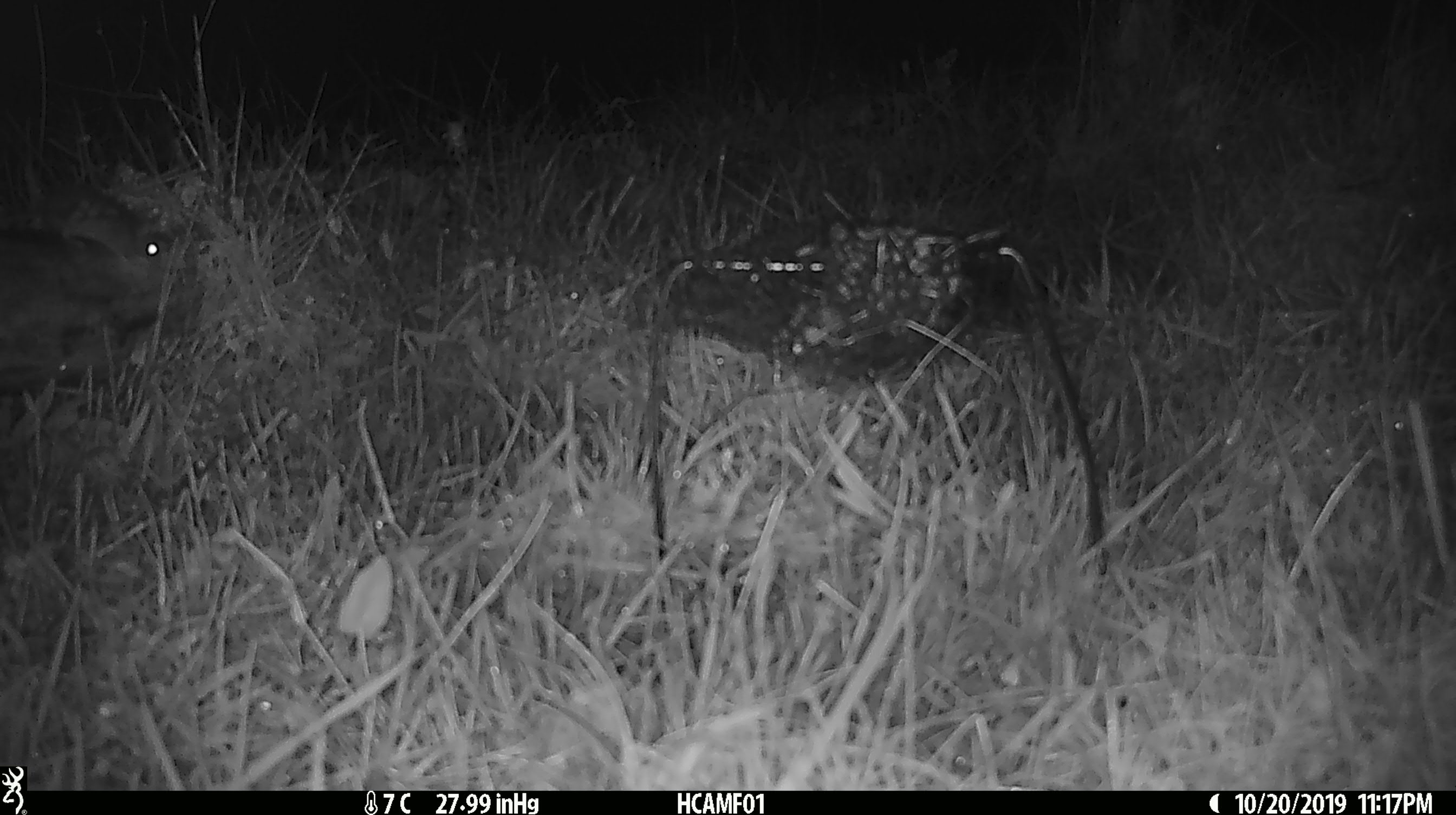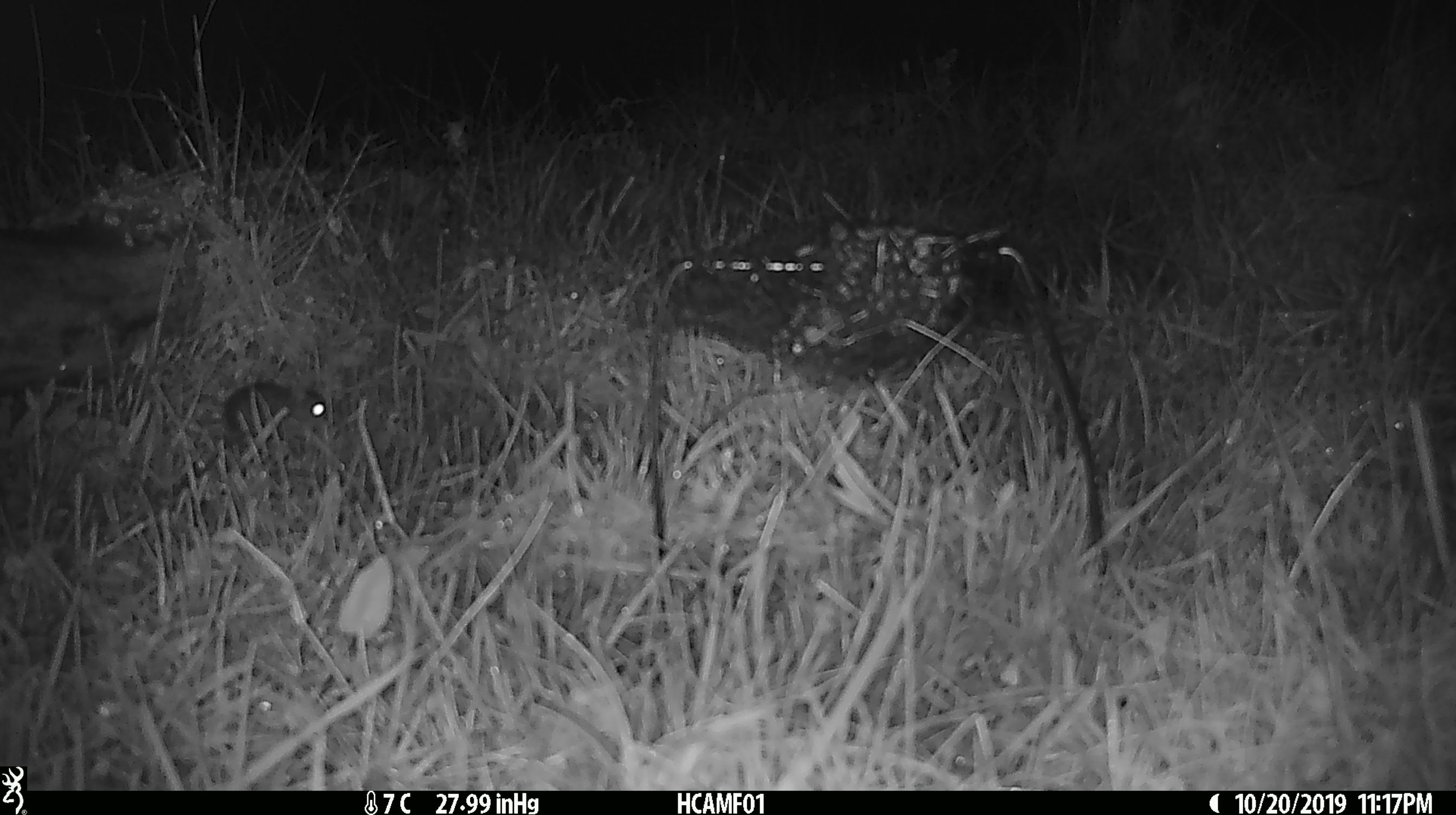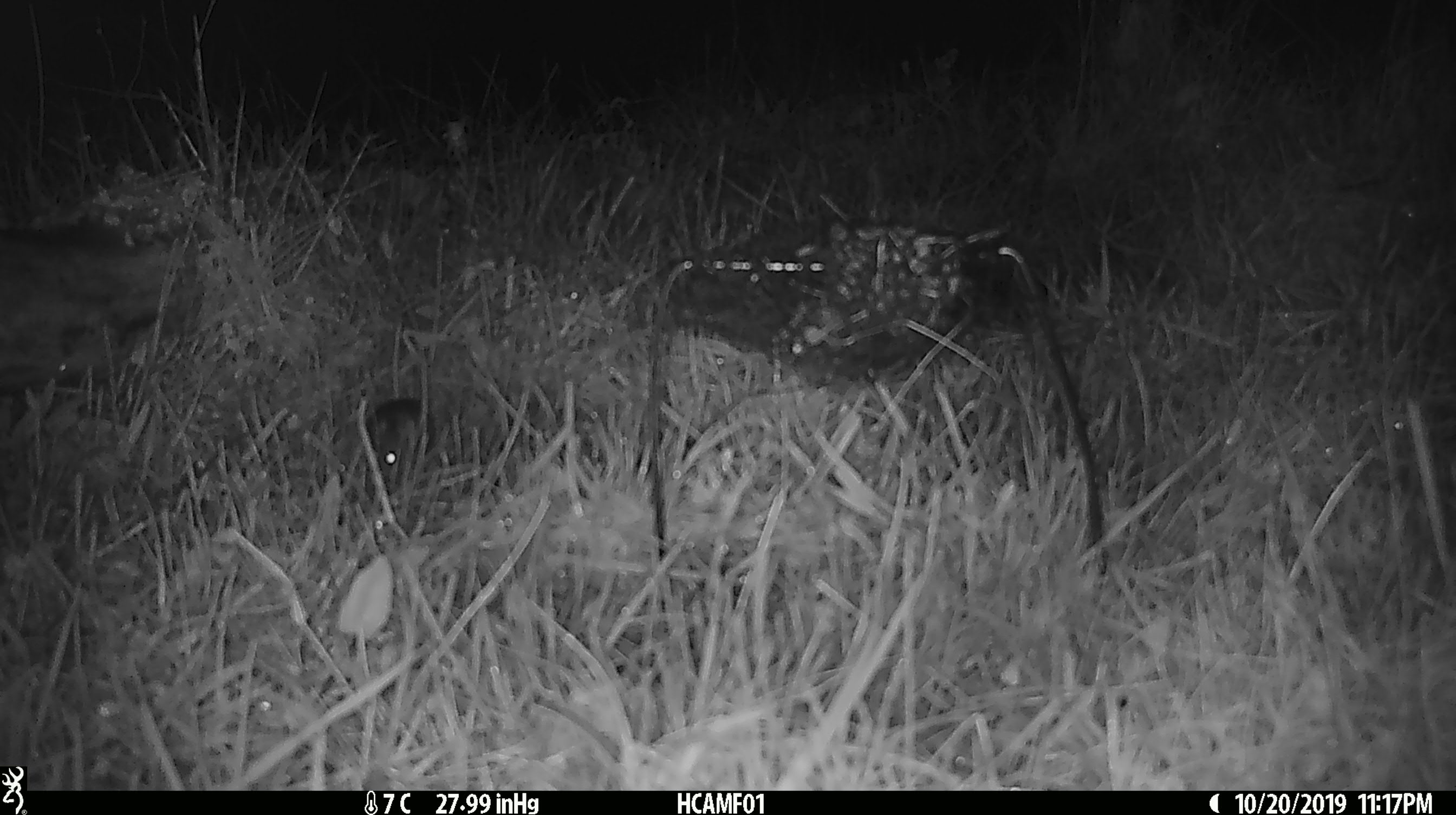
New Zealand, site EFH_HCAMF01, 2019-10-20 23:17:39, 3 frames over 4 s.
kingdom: Animalia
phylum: Chordata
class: Mammalia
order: Rodentia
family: Muridae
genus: Mus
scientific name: Mus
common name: mouse